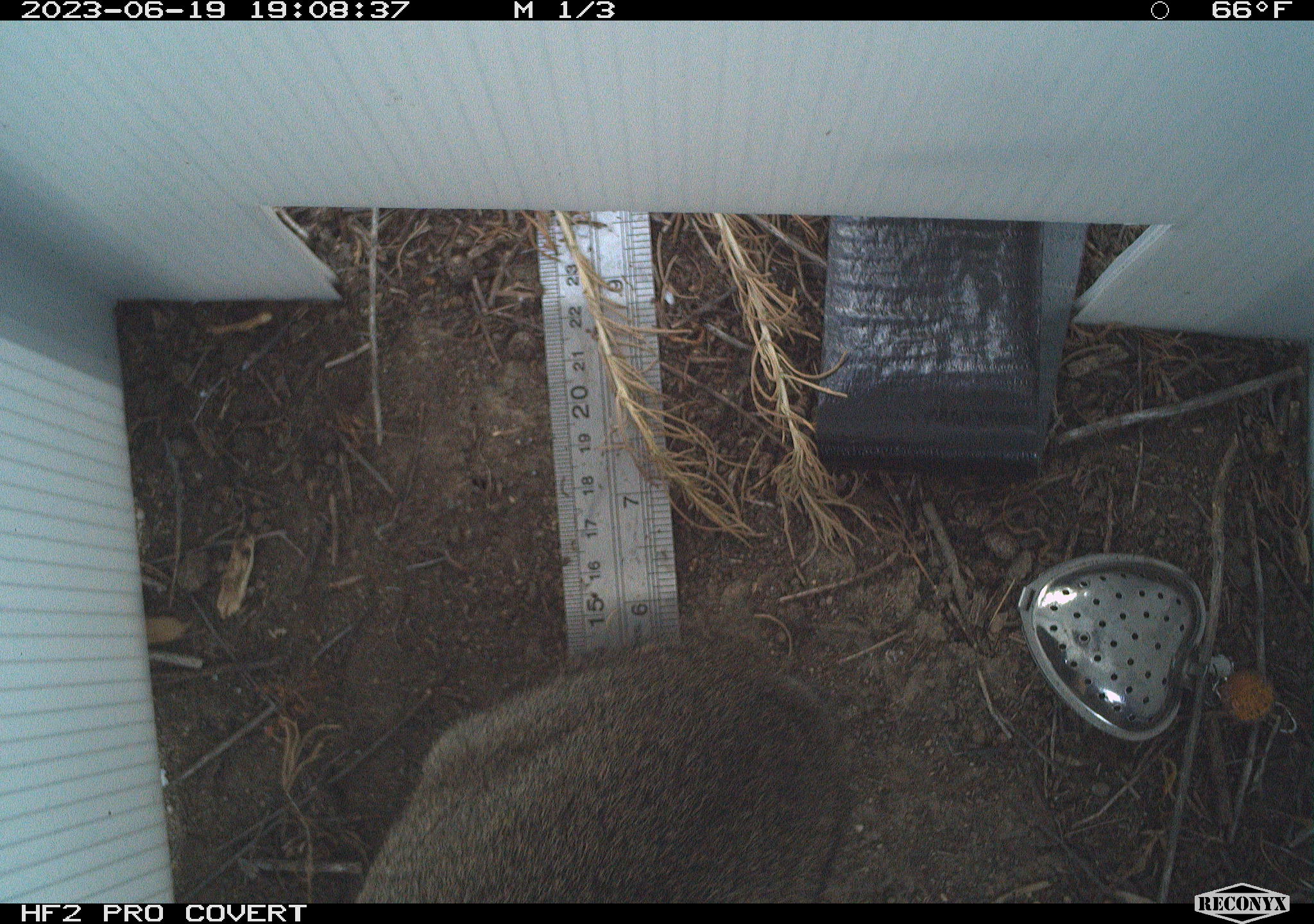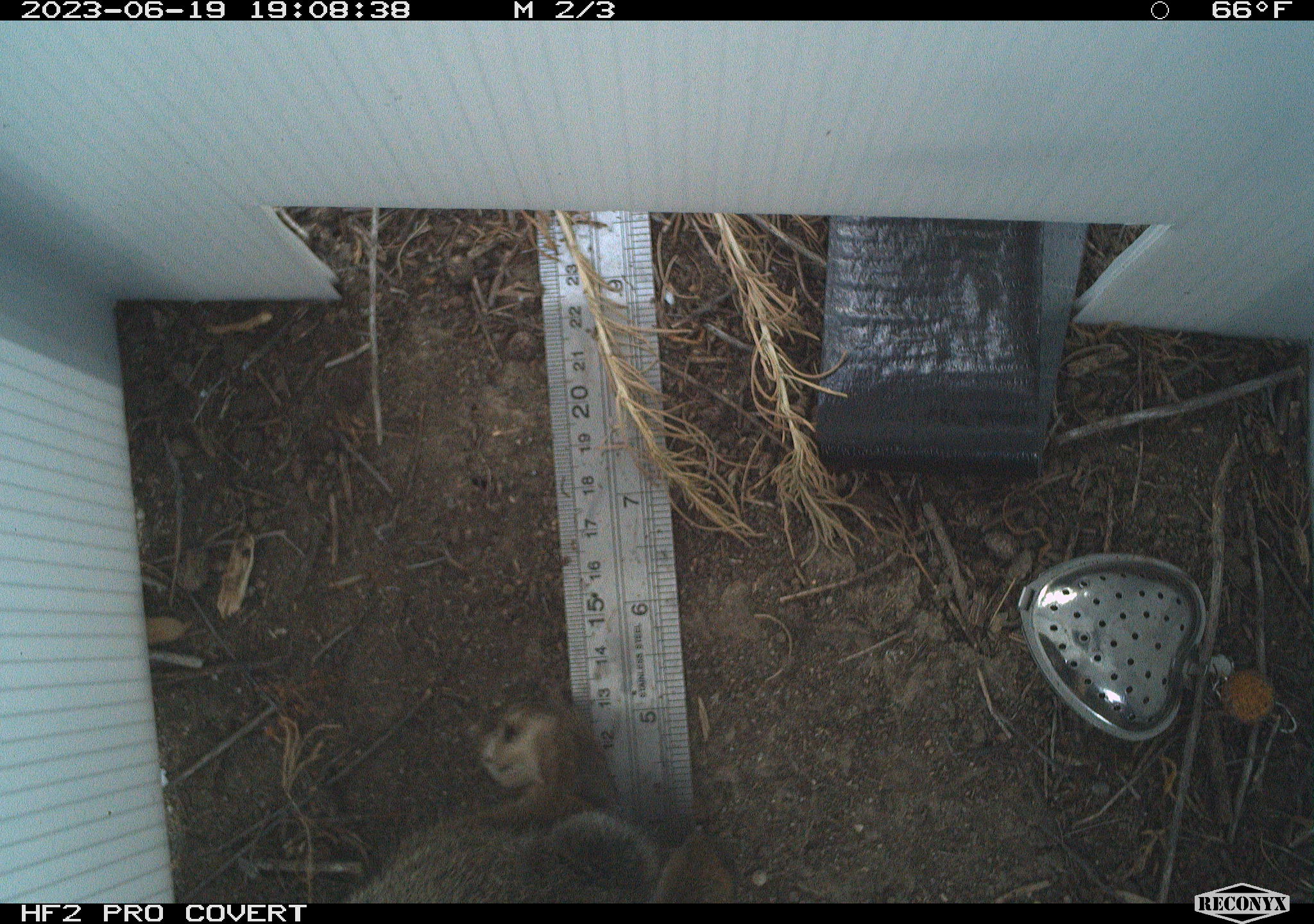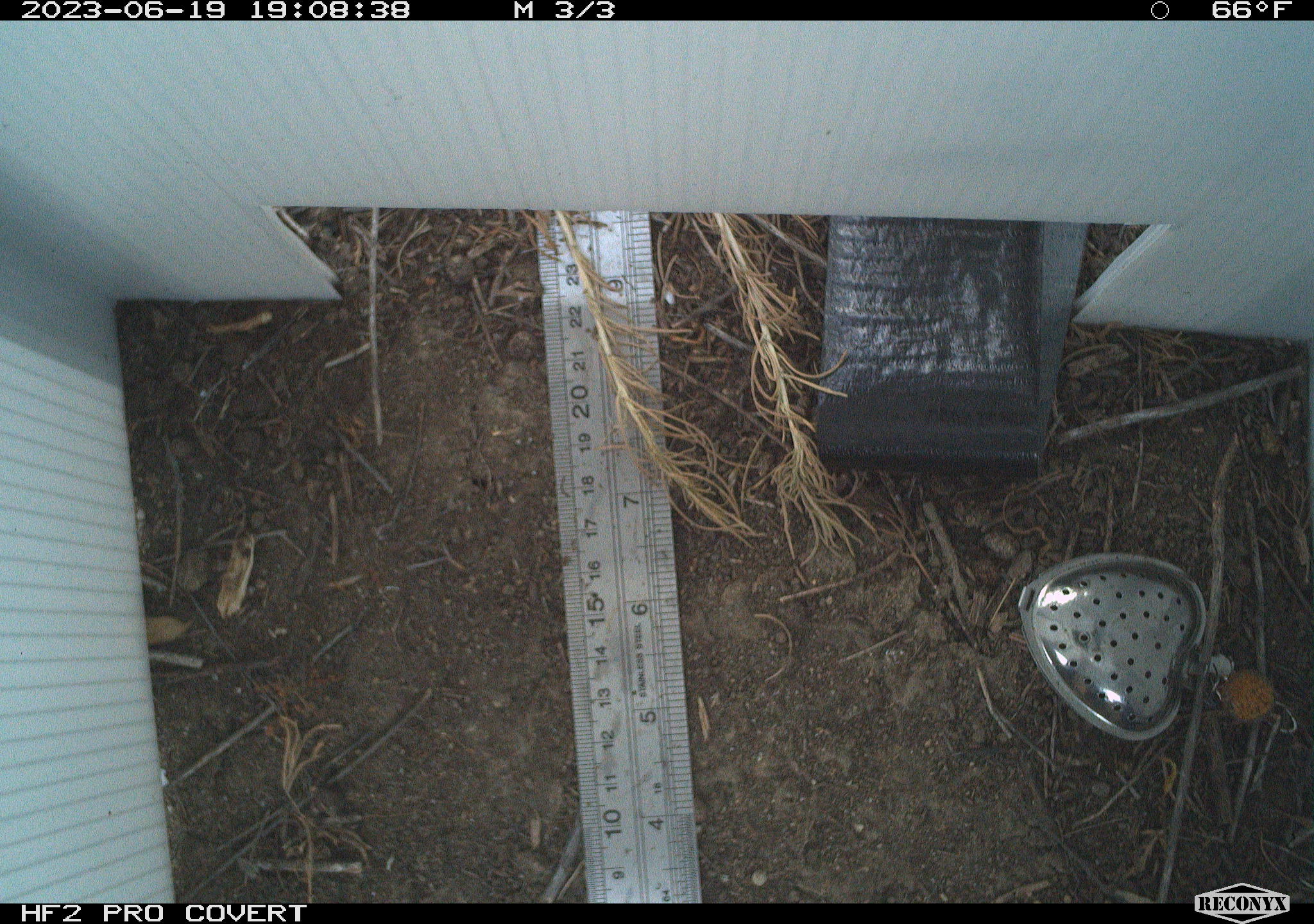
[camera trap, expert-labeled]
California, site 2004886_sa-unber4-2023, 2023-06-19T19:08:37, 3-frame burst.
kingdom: Animalia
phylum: Chordata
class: Mammalia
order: Lagomorpha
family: Leporidae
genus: Sylvilagus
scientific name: Sylvilagus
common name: cottontail rabbits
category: sylvilagus species